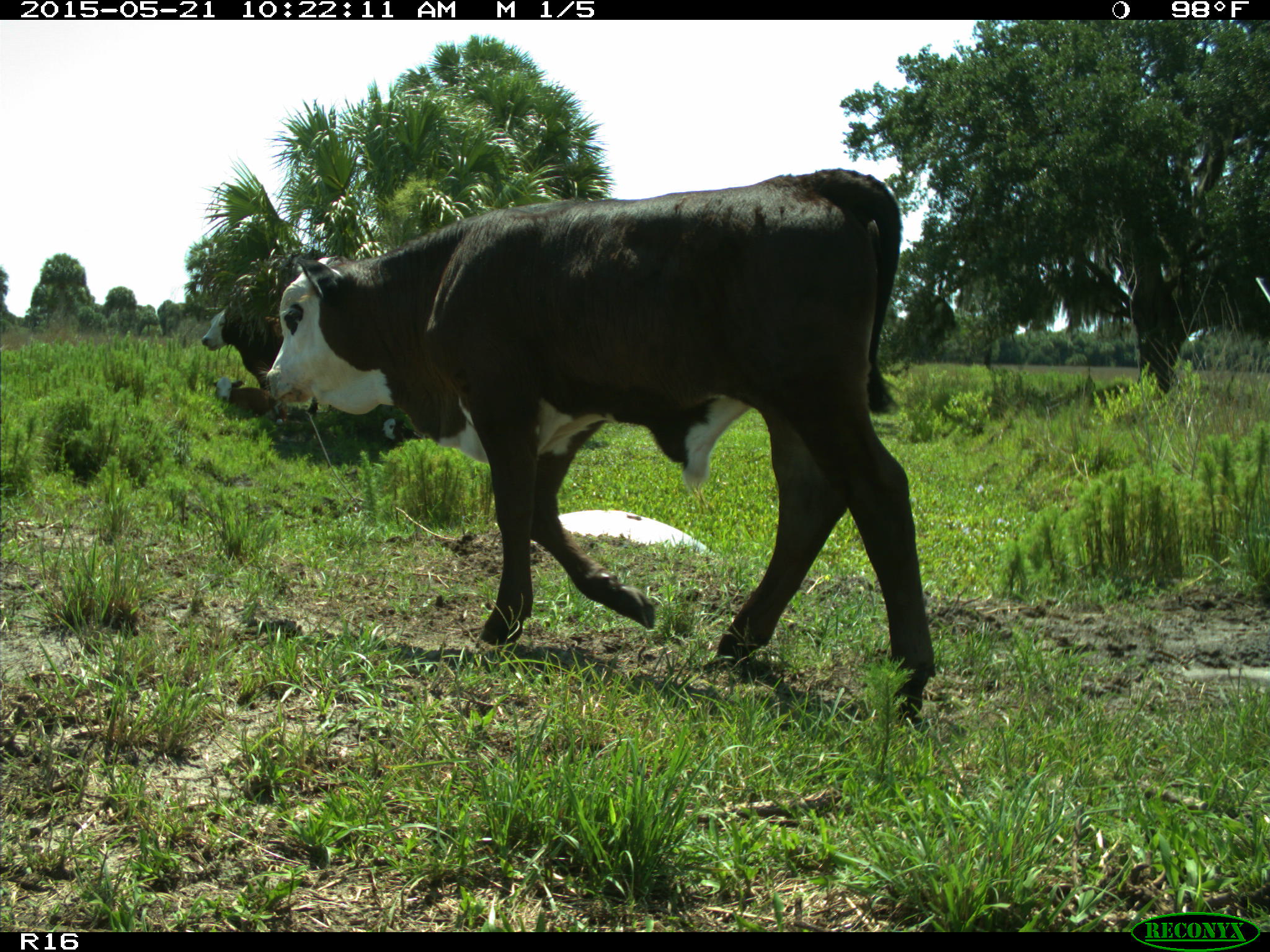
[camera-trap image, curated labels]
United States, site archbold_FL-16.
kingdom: Animalia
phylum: Chordata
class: Mammalia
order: Artiodactyla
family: Bovidae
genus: Bos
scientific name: Bos taurus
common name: domestic cow